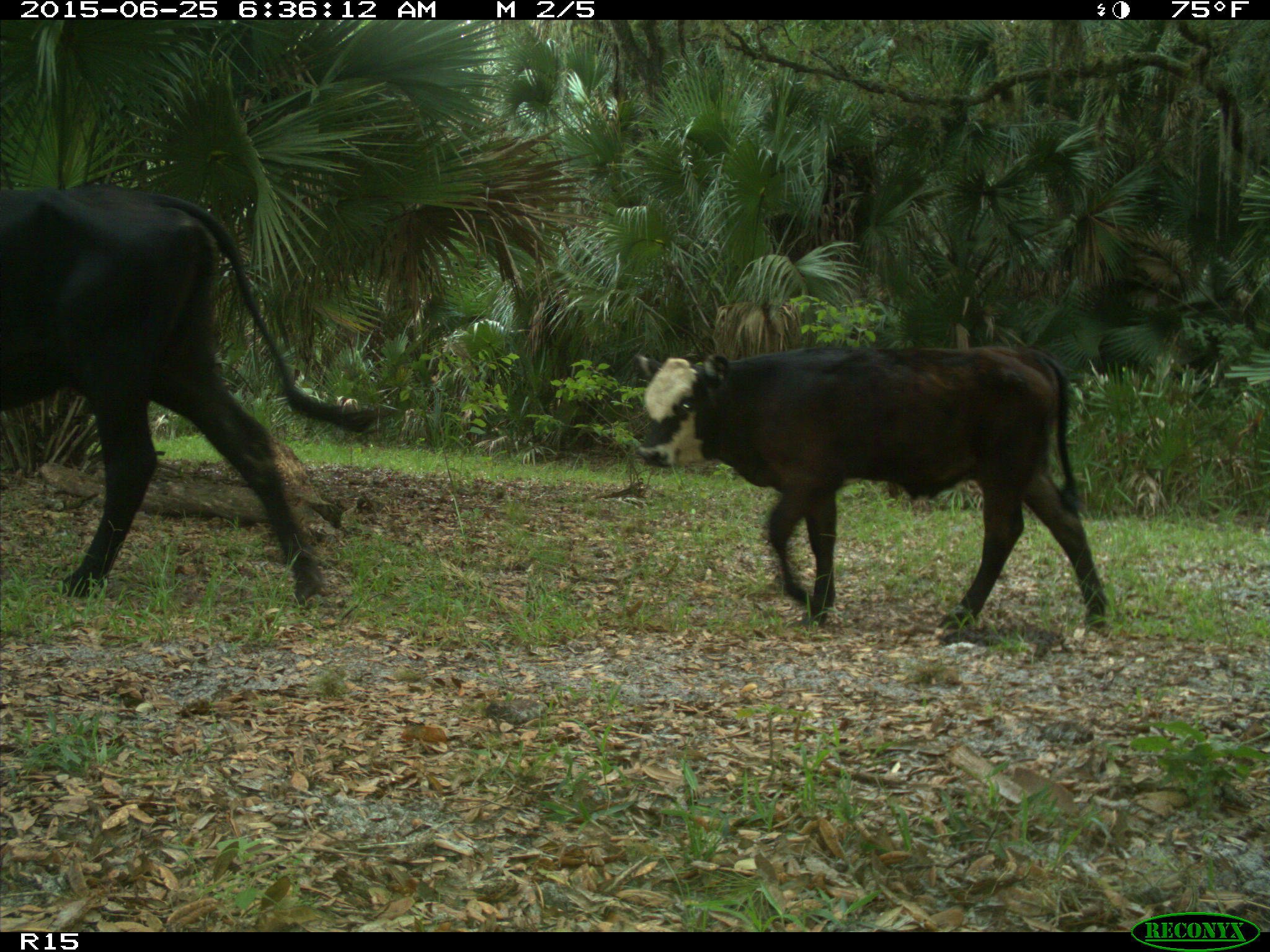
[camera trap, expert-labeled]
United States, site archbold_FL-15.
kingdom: Animalia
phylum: Chordata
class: Mammalia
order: Artiodactyla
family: Bovidae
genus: Bos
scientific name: Bos taurus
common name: domestic cow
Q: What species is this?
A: Bos taurus (domestic cow).